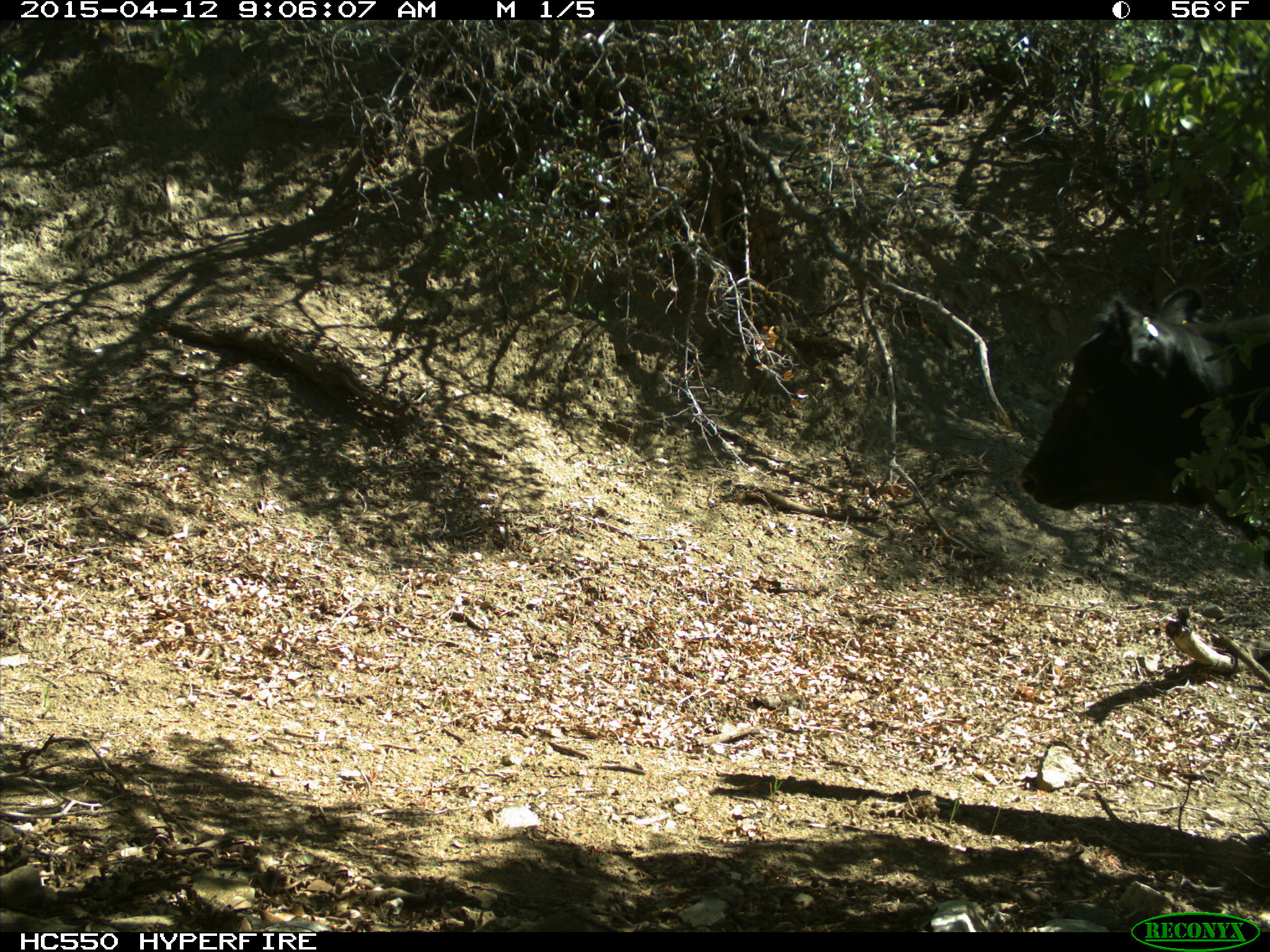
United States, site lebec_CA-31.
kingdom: Animalia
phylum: Chordata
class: Mammalia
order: Artiodactyla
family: Bovidae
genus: Bos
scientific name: Bos taurus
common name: domestic cow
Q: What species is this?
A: Bos taurus (domestic cow).